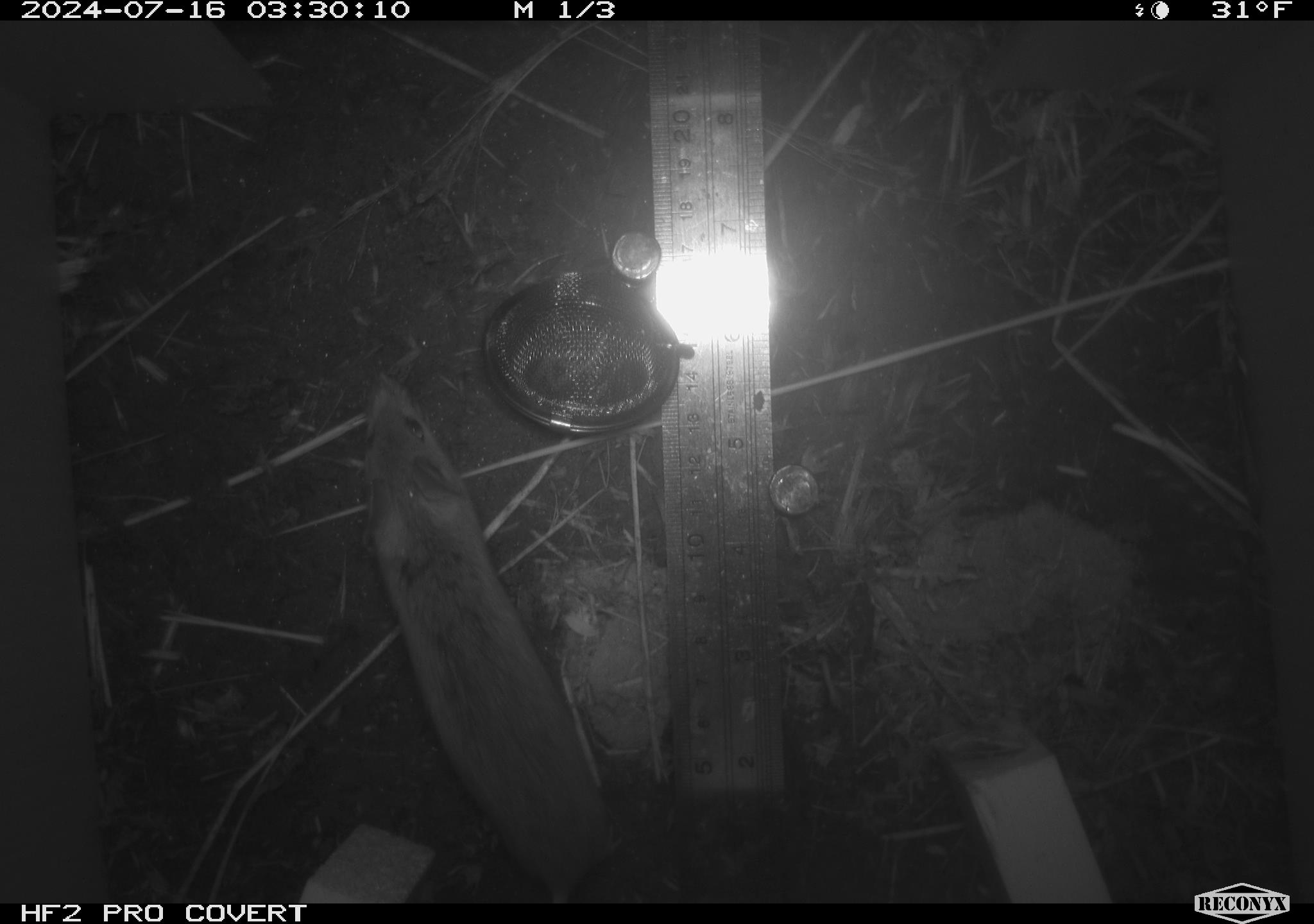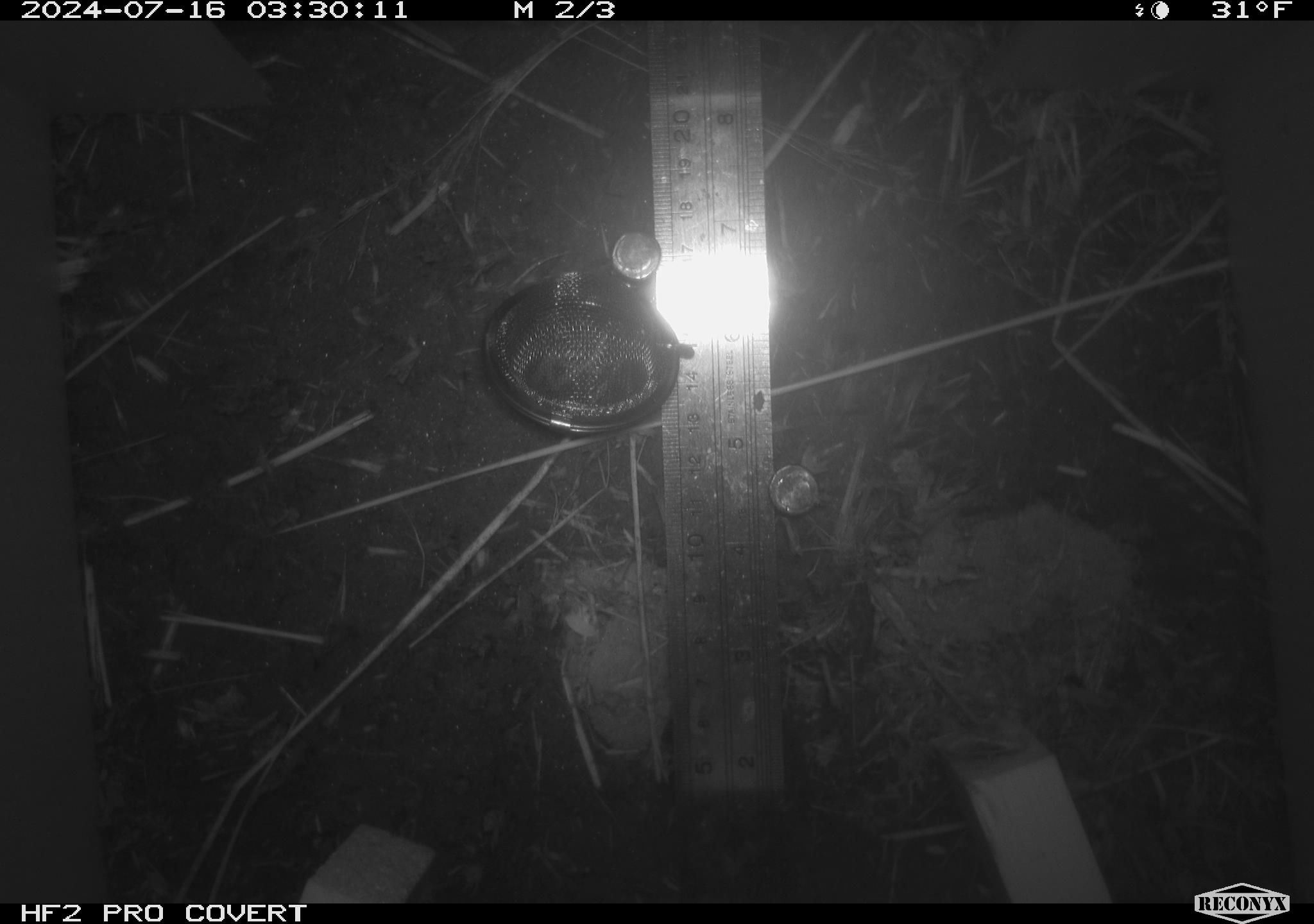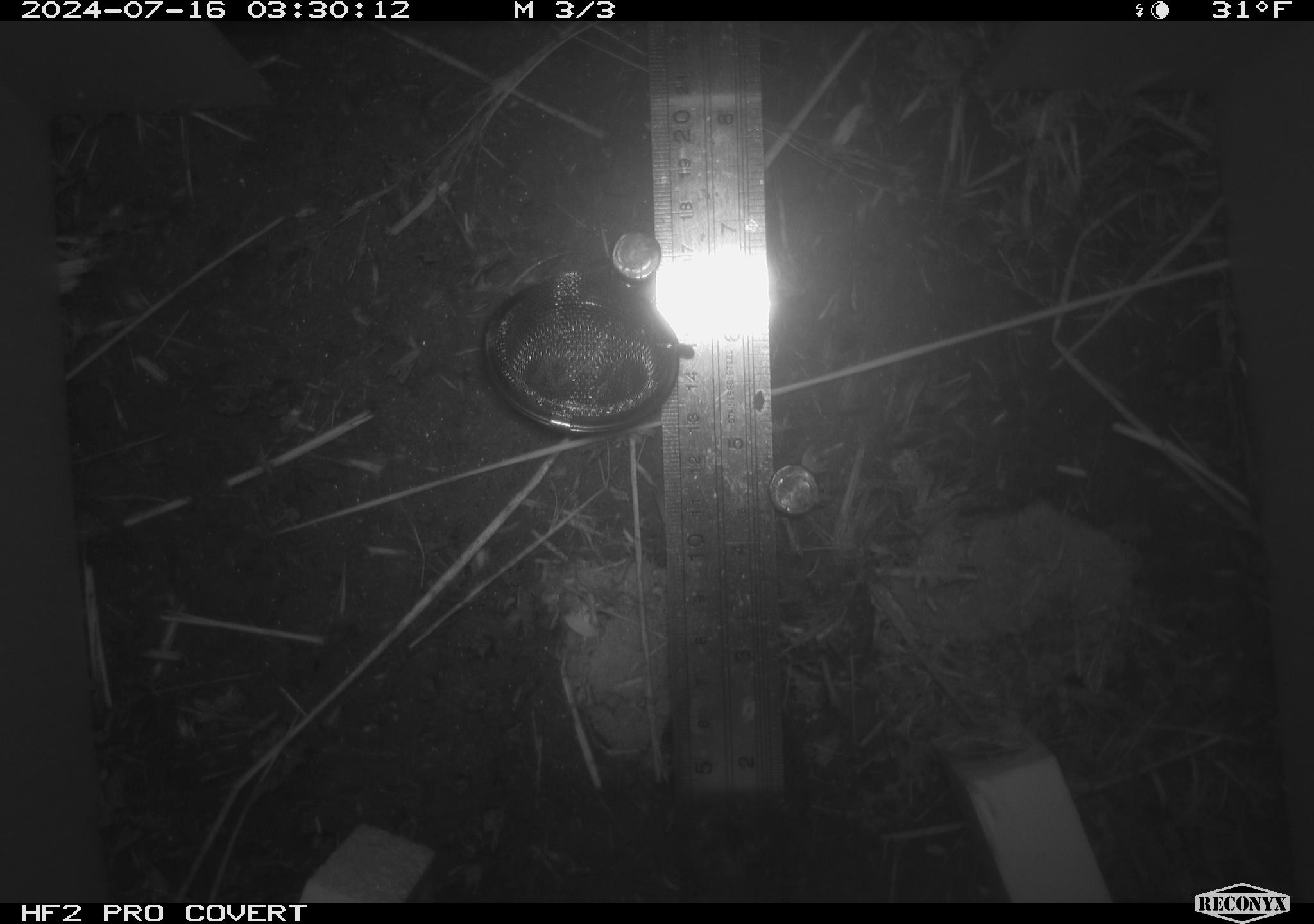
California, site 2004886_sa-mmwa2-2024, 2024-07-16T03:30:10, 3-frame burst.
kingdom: Animalia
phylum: Chordata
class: Mammalia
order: Rodentia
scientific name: Rodentia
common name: mouse species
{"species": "mouse species (Rodentia)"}